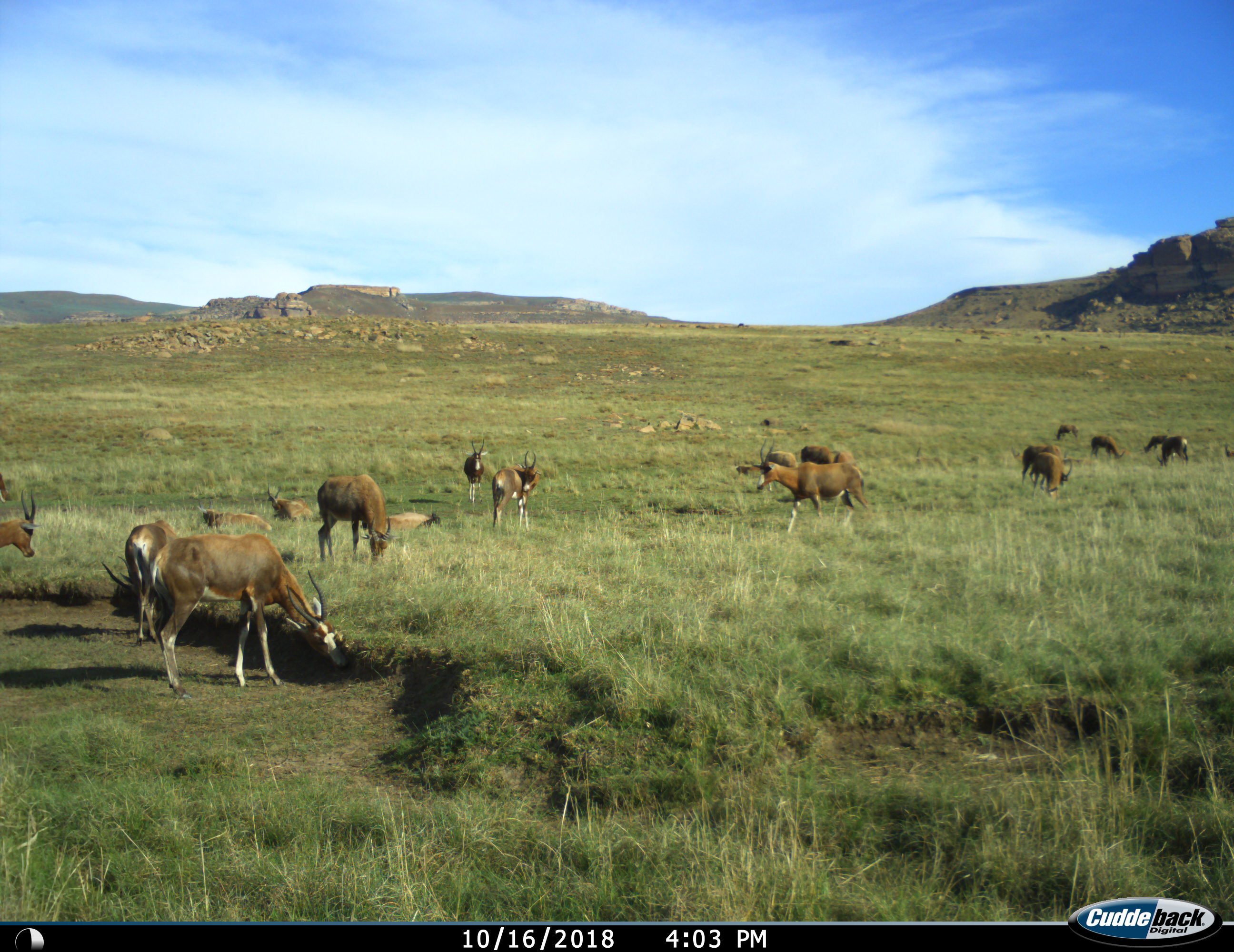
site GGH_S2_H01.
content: unidentified animal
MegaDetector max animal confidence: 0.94